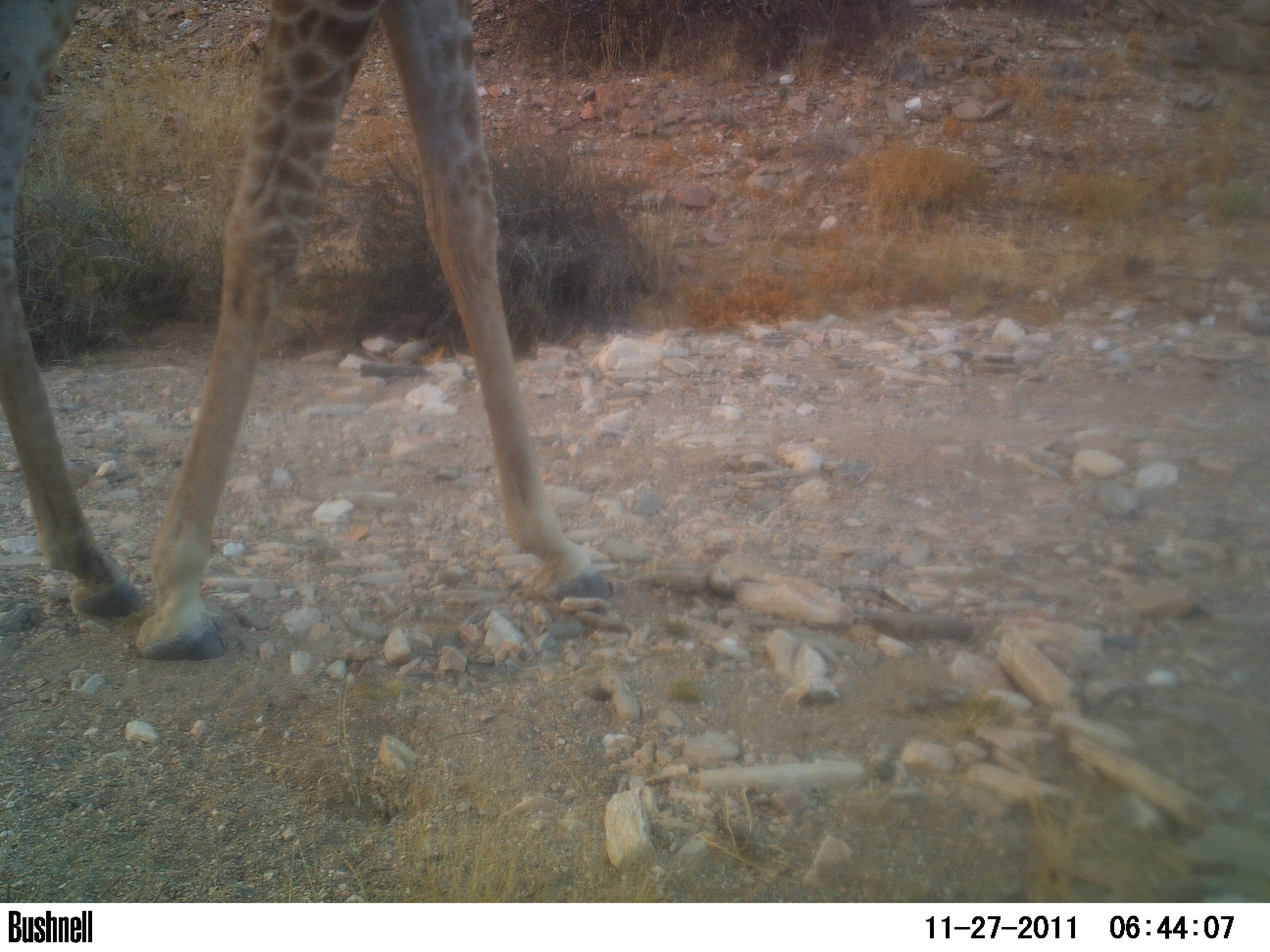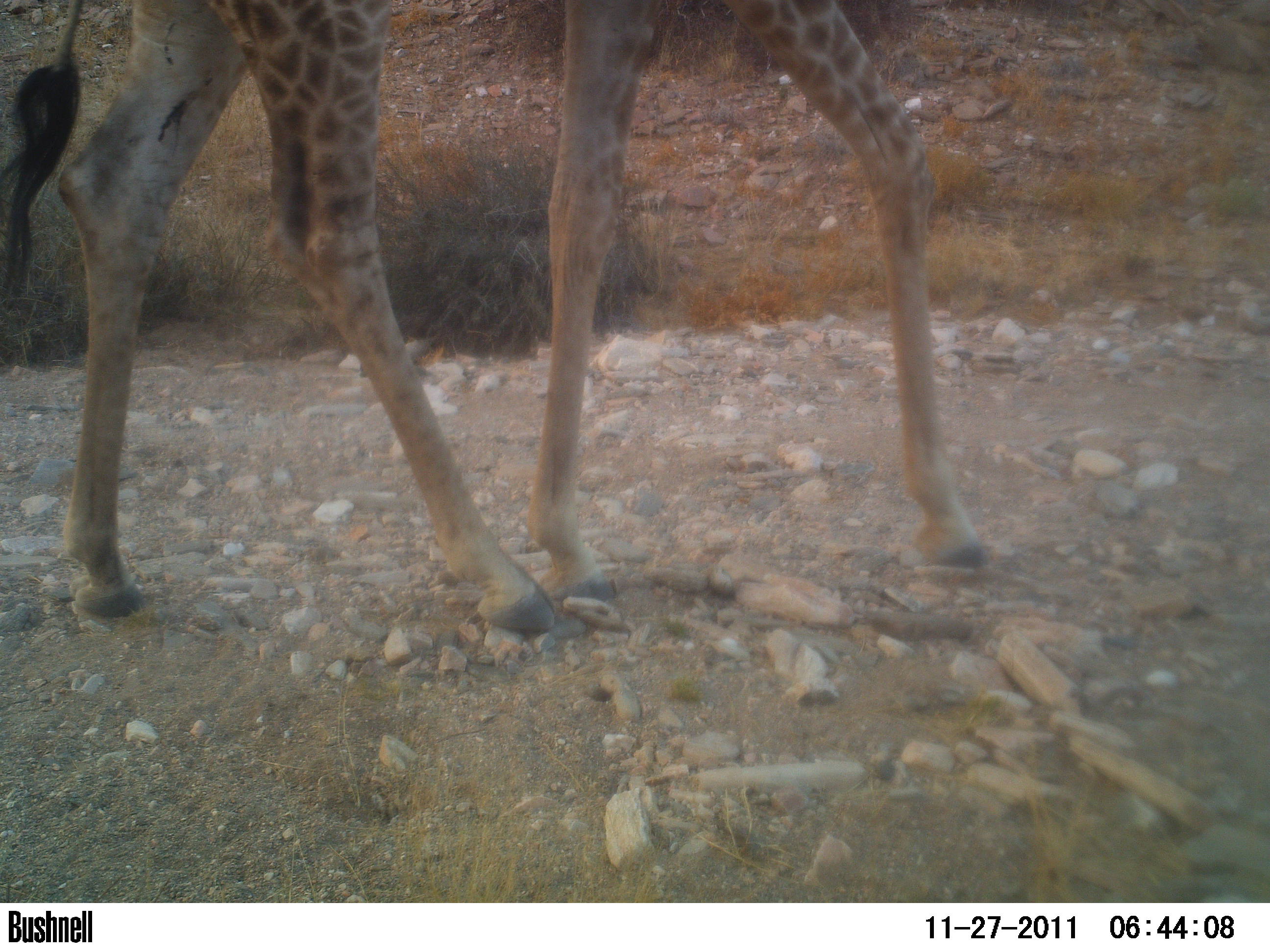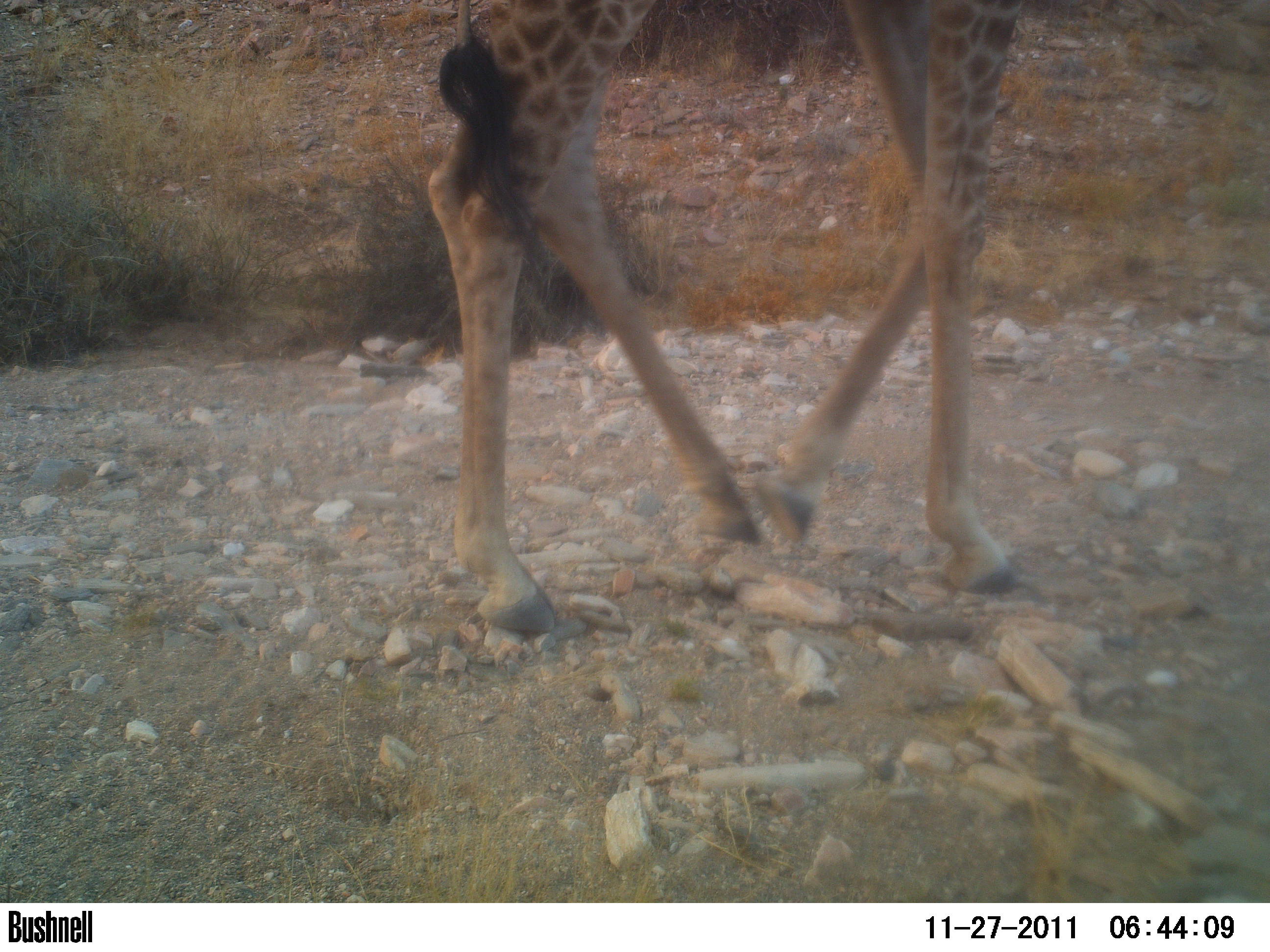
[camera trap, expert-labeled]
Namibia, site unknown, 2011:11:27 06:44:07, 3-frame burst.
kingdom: Animalia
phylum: Chordata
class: Mammalia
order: Artiodactyla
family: Giraffidae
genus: Giraffa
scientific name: Giraffa camelopardalis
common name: giraffe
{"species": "Giraffa camelopardalis (giraffe)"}